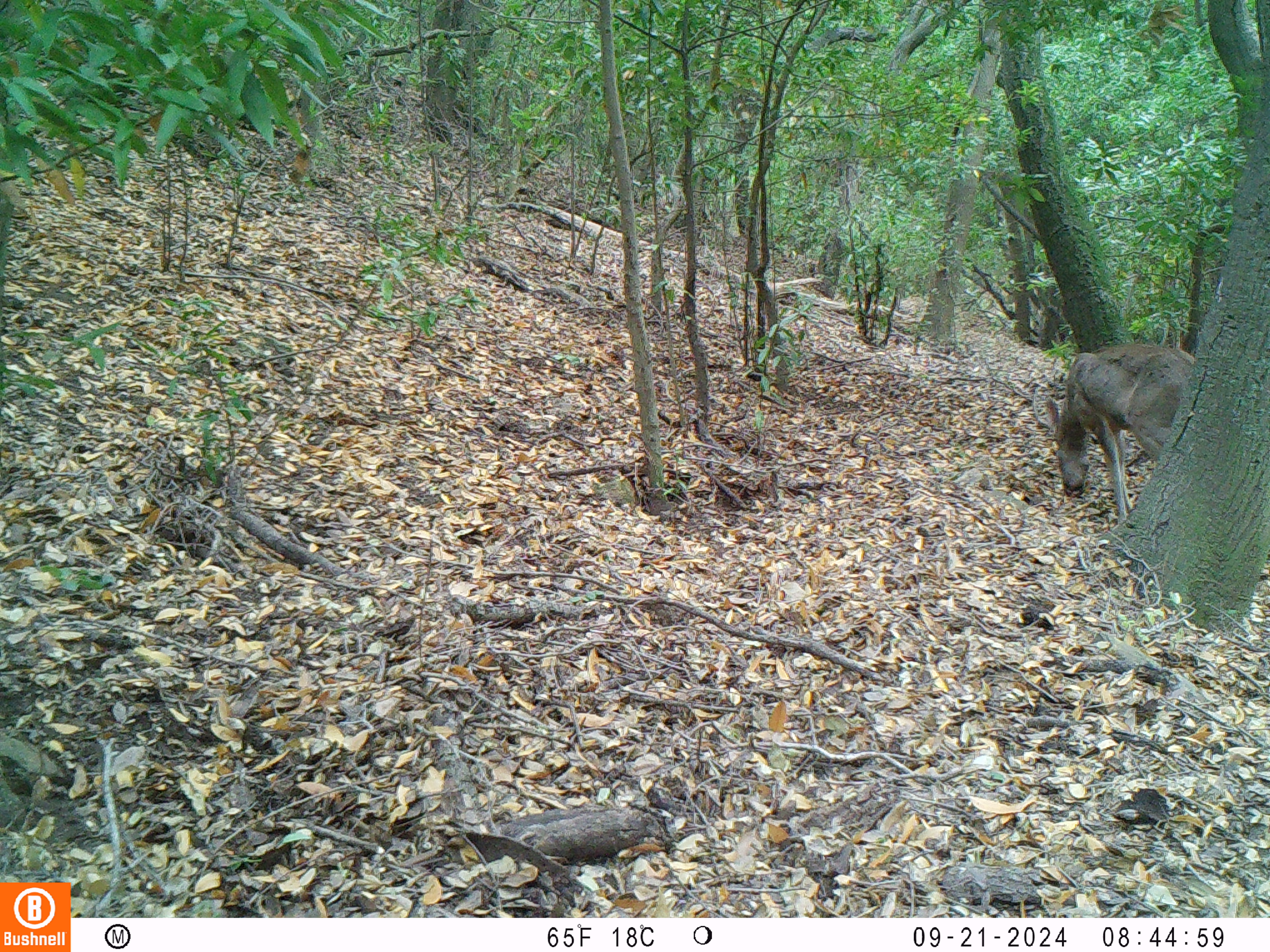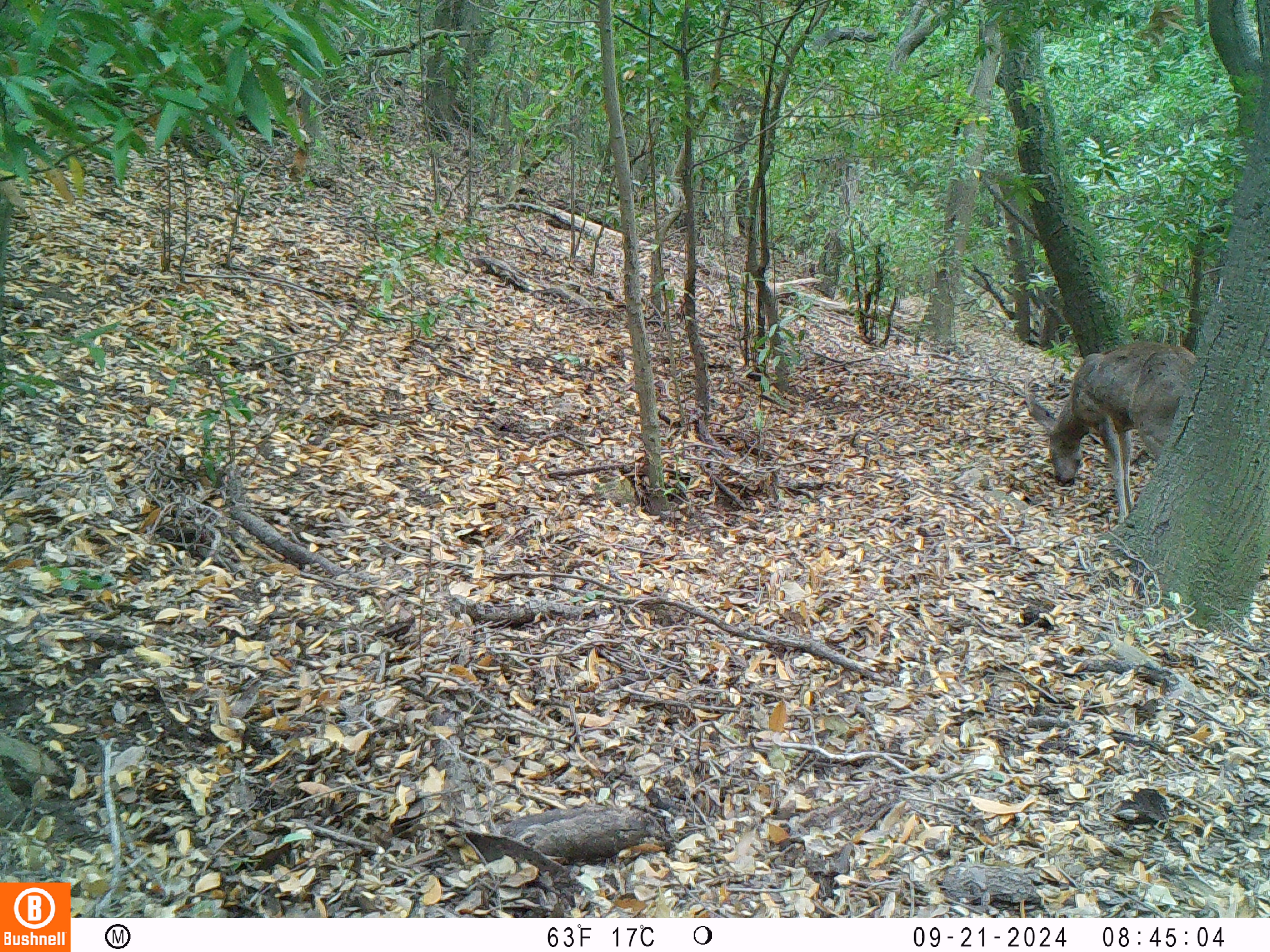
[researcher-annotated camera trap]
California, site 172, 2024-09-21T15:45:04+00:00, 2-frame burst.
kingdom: Animalia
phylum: Chordata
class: Mammalia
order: Artiodactyla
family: Cervidae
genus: Odocoileus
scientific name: Odocoileus hemionus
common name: mule deer